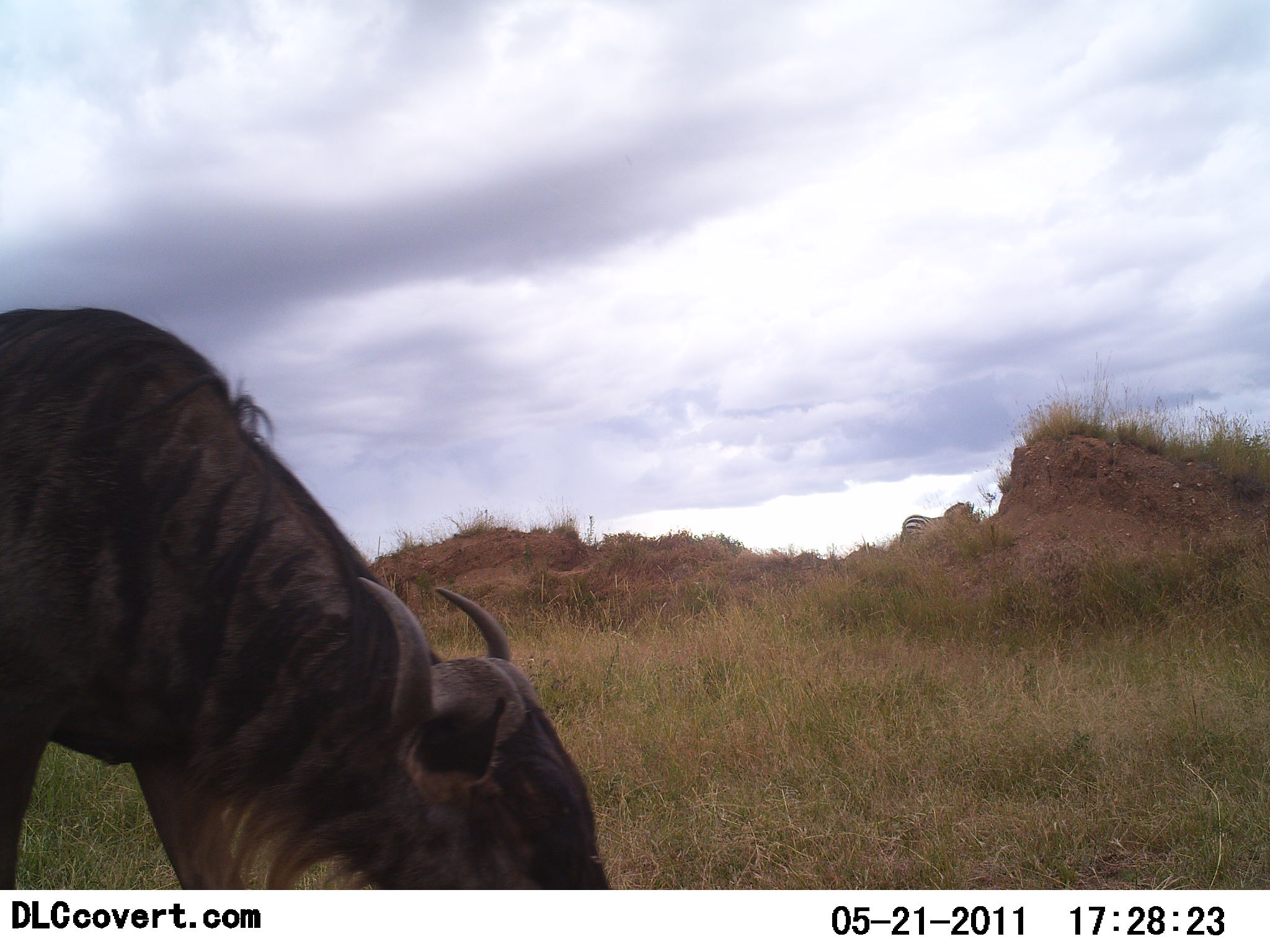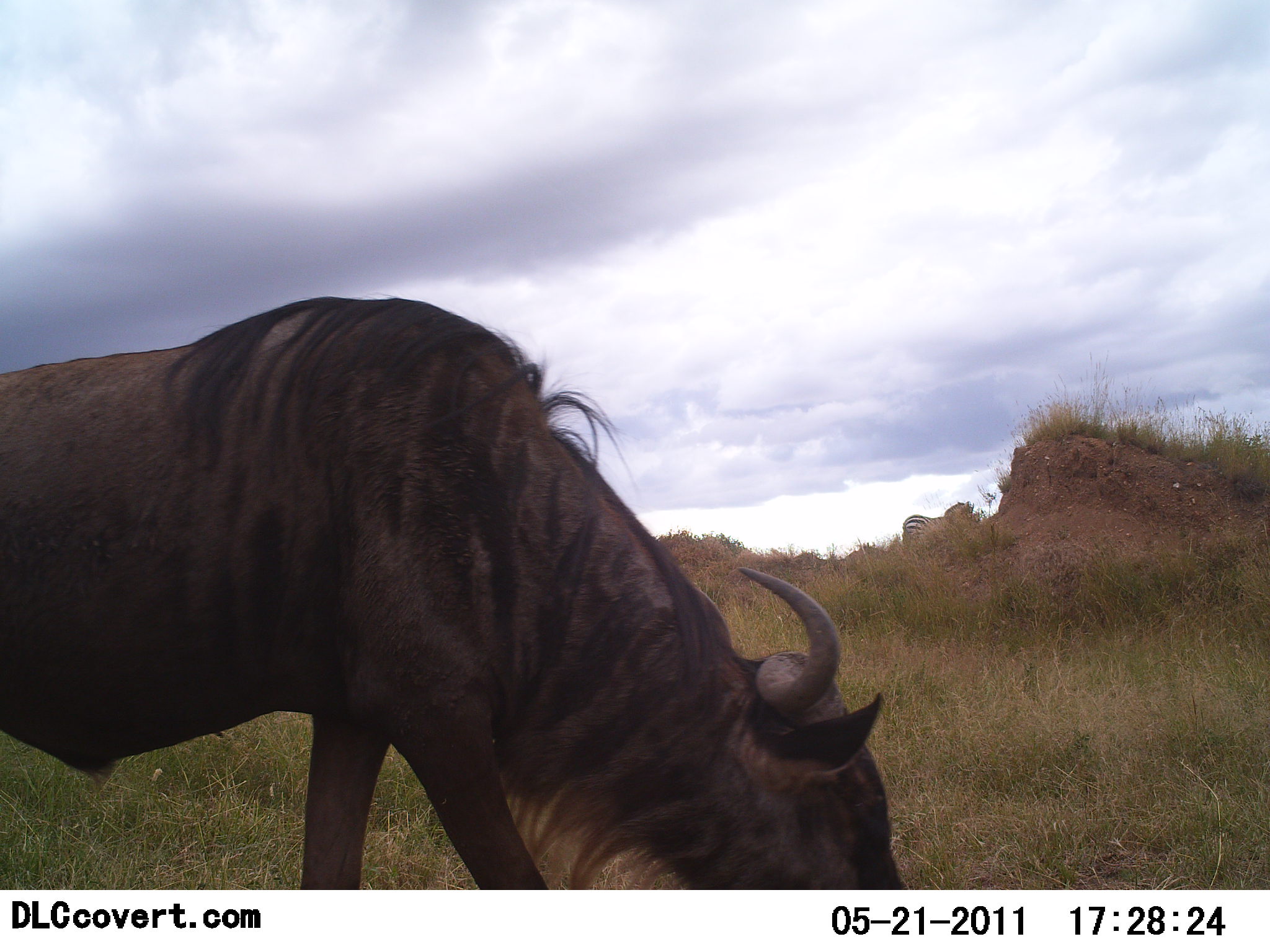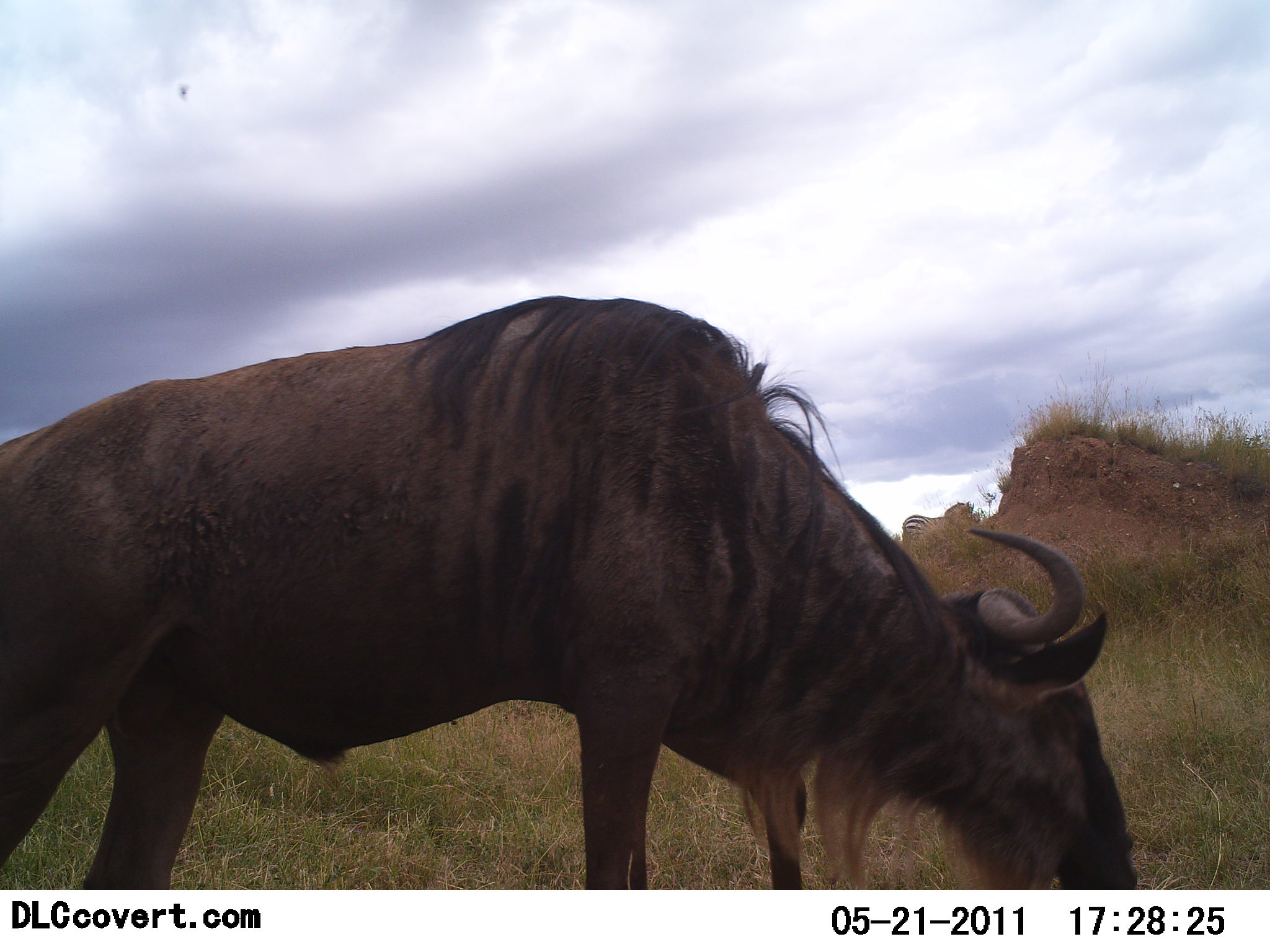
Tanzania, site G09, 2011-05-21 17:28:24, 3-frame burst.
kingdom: Animalia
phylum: Chordata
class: Mammalia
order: Artiodactyla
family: Bovidae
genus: Connochaetes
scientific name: Connochaetes taurinus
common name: blue wildebeest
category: wildebeest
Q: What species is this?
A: Wildebeest (blue wildebeest) (Connochaetes taurinus).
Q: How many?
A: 1.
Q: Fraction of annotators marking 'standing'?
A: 12%.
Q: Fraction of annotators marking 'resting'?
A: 0%.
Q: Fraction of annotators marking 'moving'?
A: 56%.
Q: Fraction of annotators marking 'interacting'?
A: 0%.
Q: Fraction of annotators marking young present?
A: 0%.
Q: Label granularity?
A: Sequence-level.